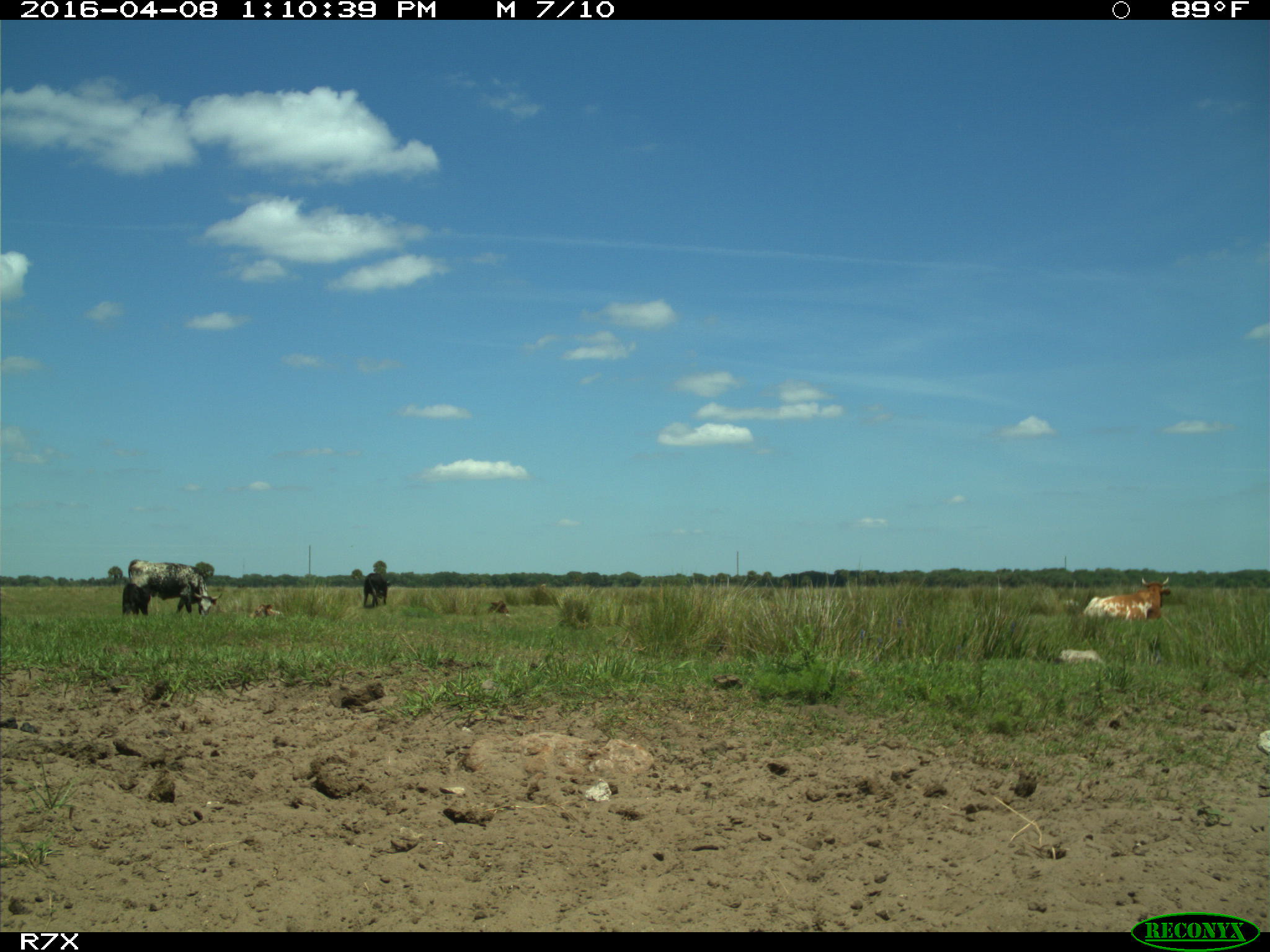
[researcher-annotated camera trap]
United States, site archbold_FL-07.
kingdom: Animalia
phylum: Chordata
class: Mammalia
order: Artiodactyla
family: Bovidae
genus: Bos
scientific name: Bos taurus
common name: domestic cow